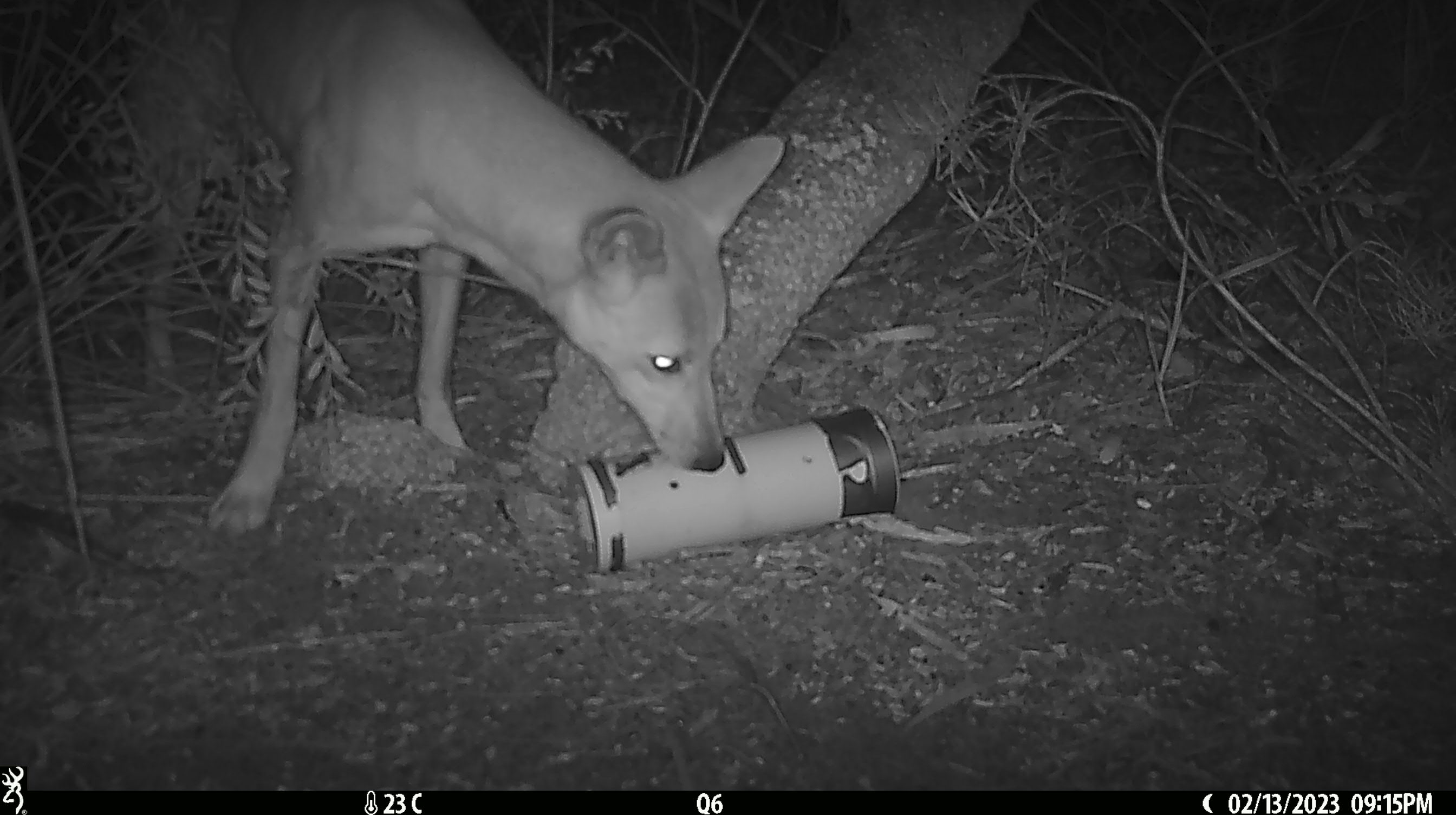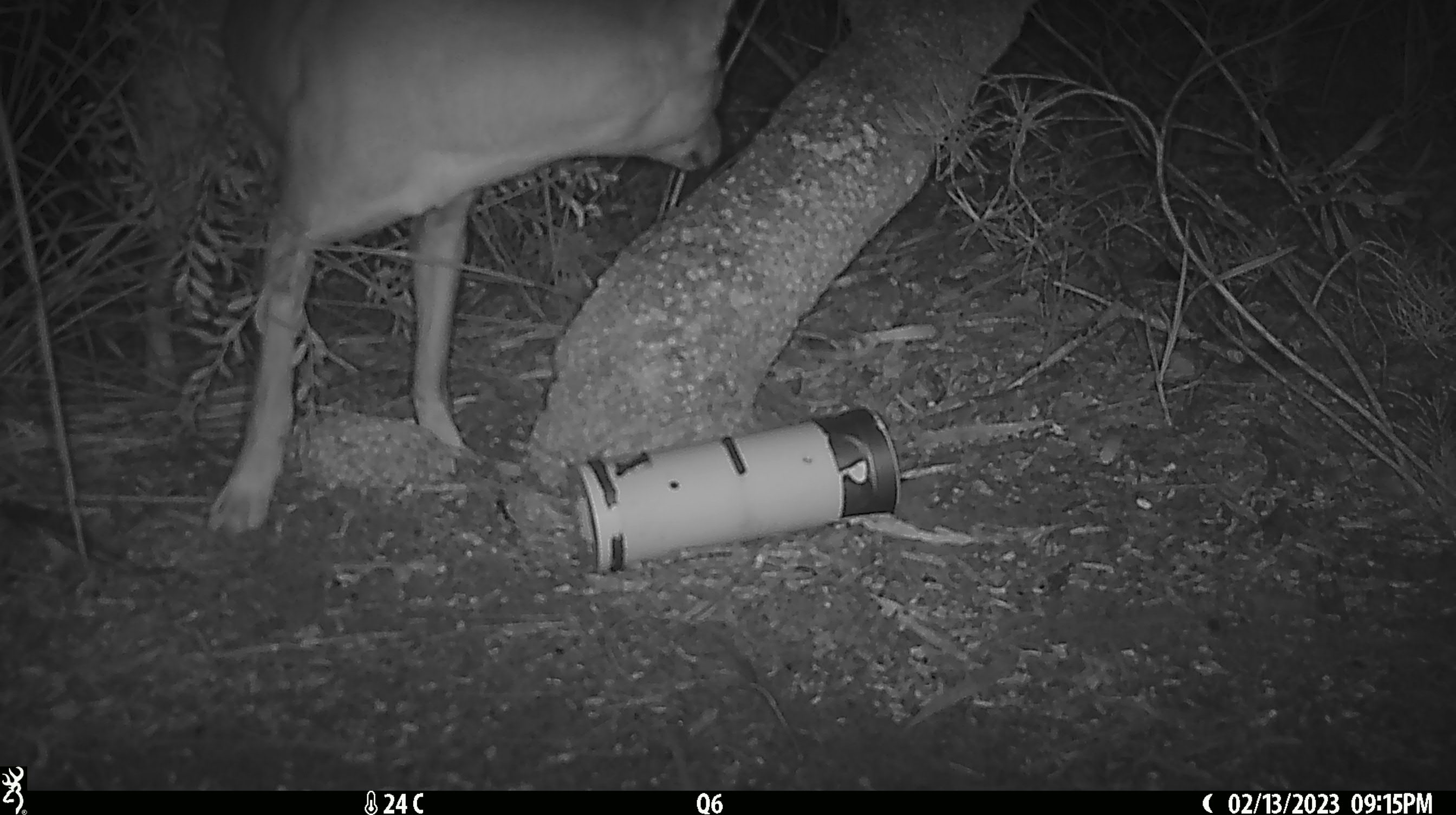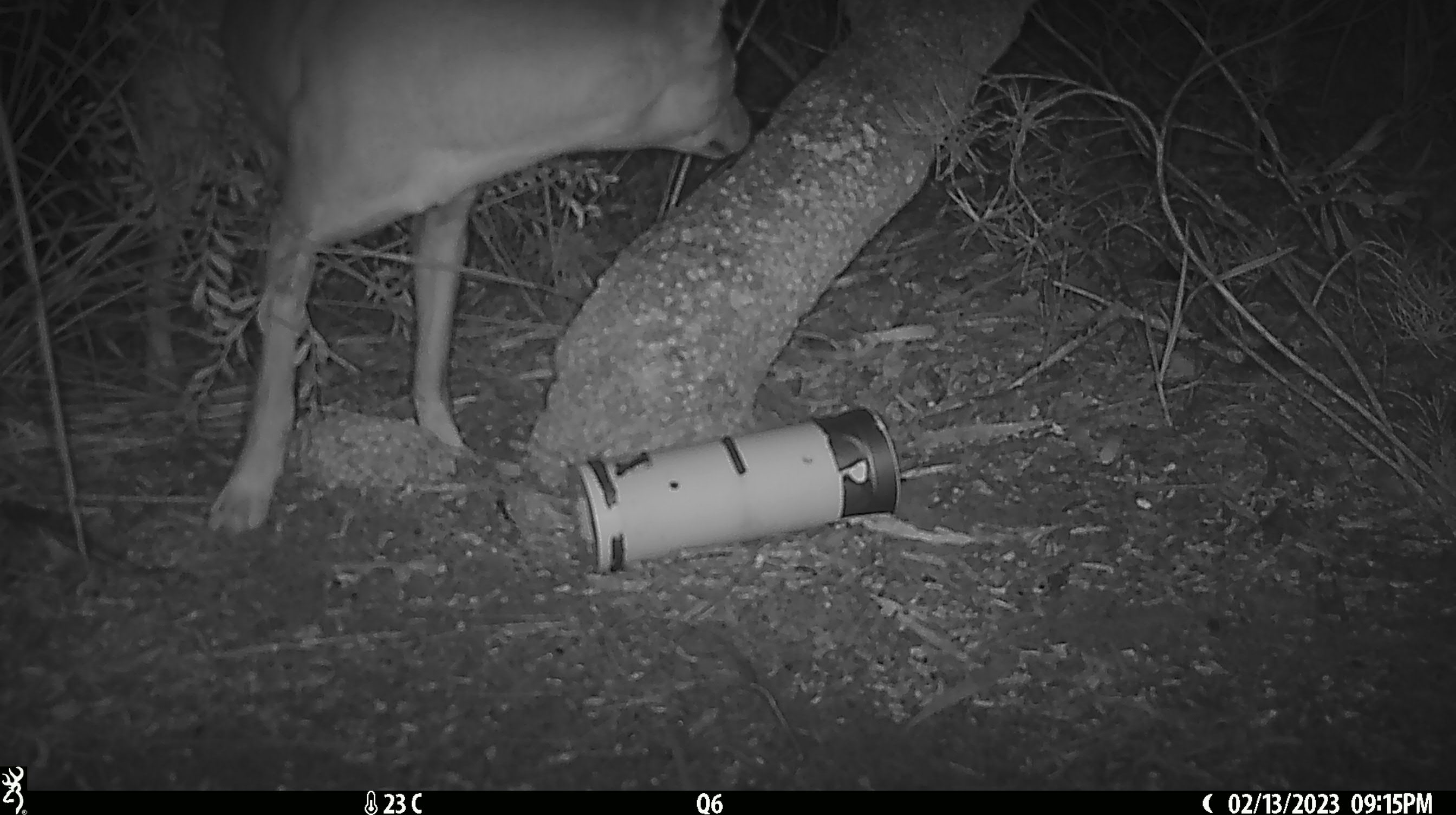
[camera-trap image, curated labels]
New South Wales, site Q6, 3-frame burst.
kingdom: Animalia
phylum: Chordata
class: Mammalia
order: Carnivora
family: Canidae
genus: Canis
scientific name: Canis familiaris dingo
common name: dingo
Dingo (Canis familiaris dingo).